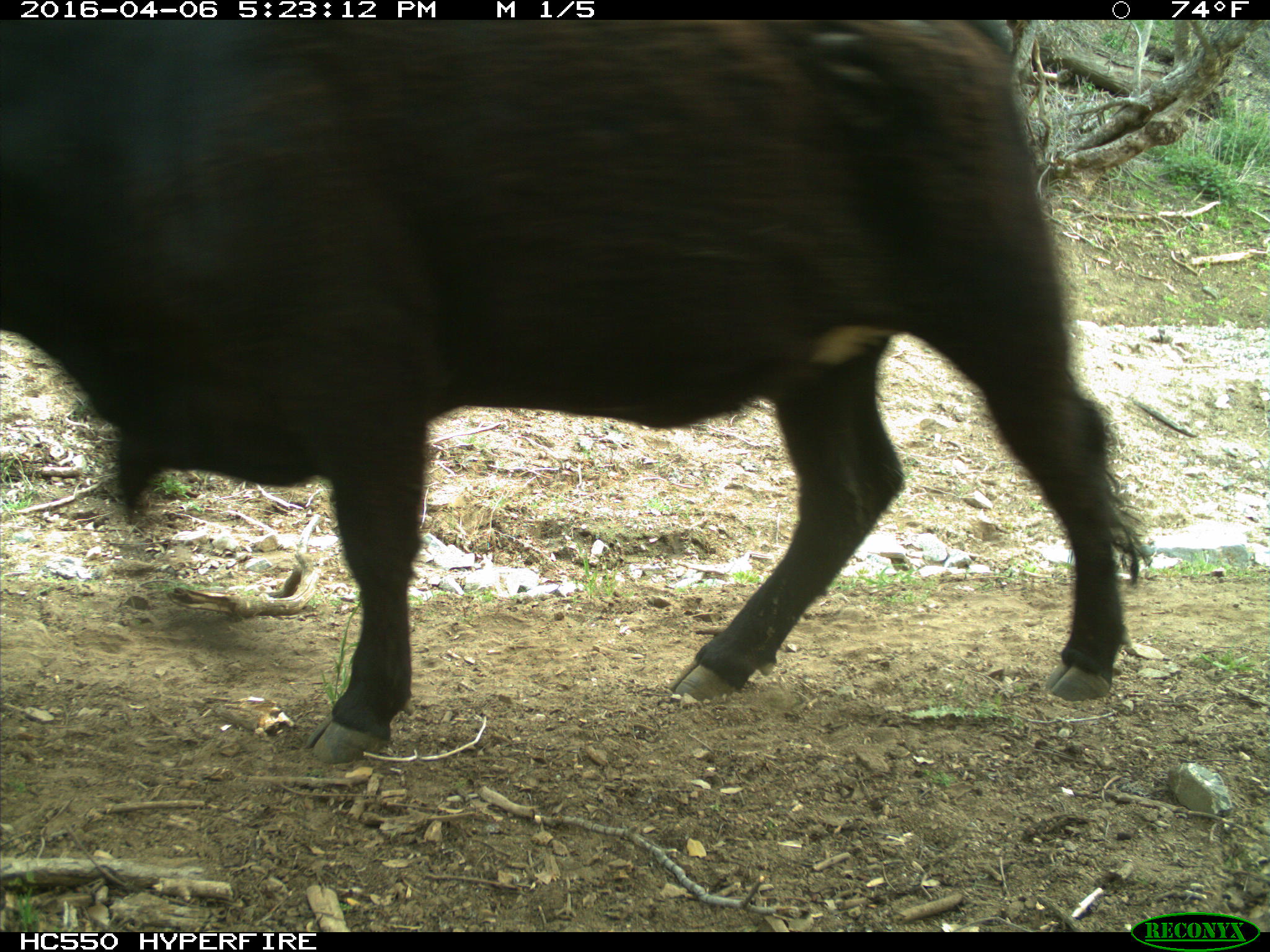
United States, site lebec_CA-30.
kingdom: Animalia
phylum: Chordata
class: Mammalia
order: Artiodactyla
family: Bovidae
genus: Bos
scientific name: Bos taurus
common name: domestic cow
Bos taurus (domestic cow).